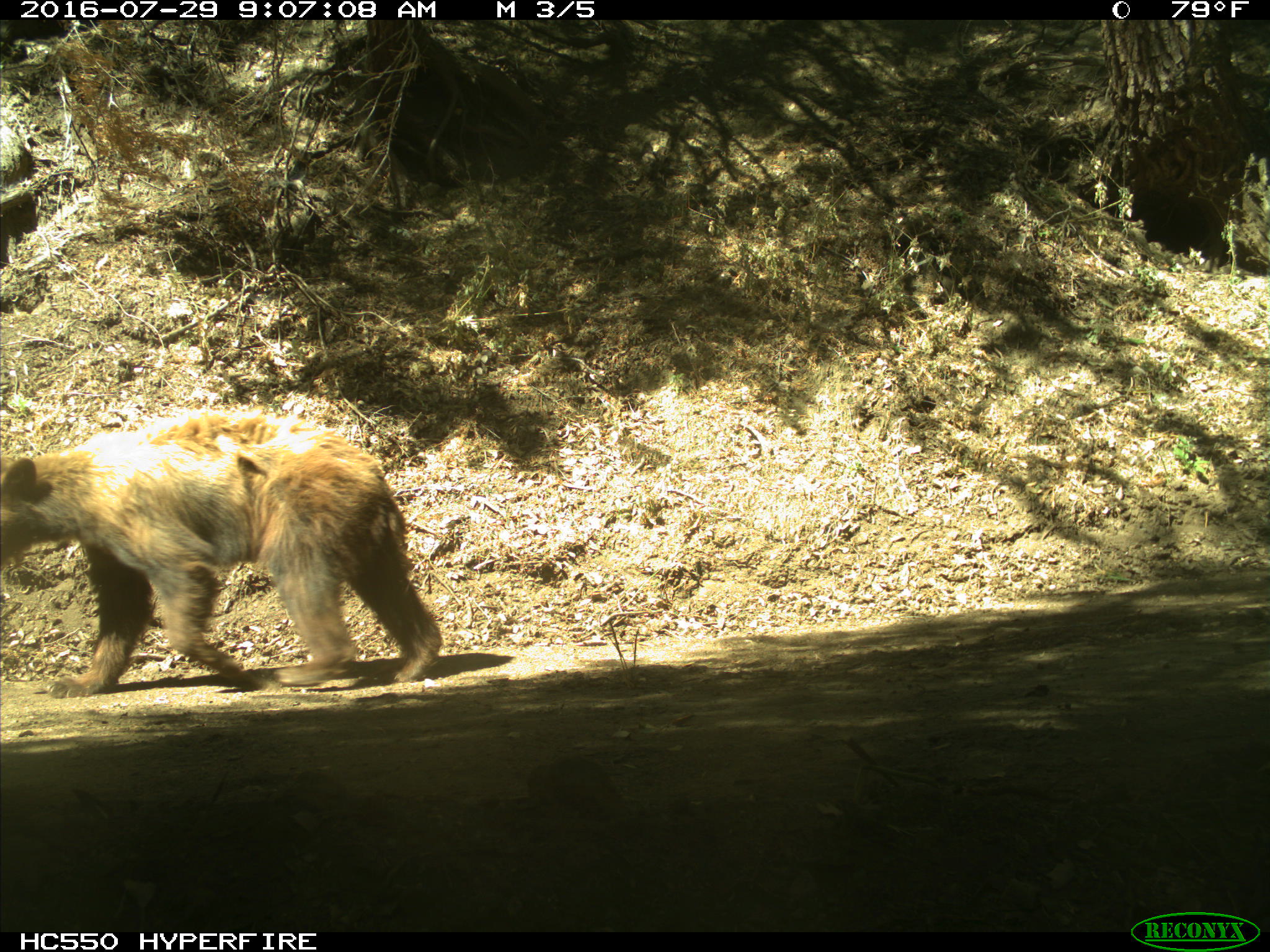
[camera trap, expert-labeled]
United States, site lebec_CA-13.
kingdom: Animalia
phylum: Chordata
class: Mammalia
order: Carnivora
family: Ursidae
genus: Ursus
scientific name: Ursus americanus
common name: american black bear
Ursus americanus (american black bear).